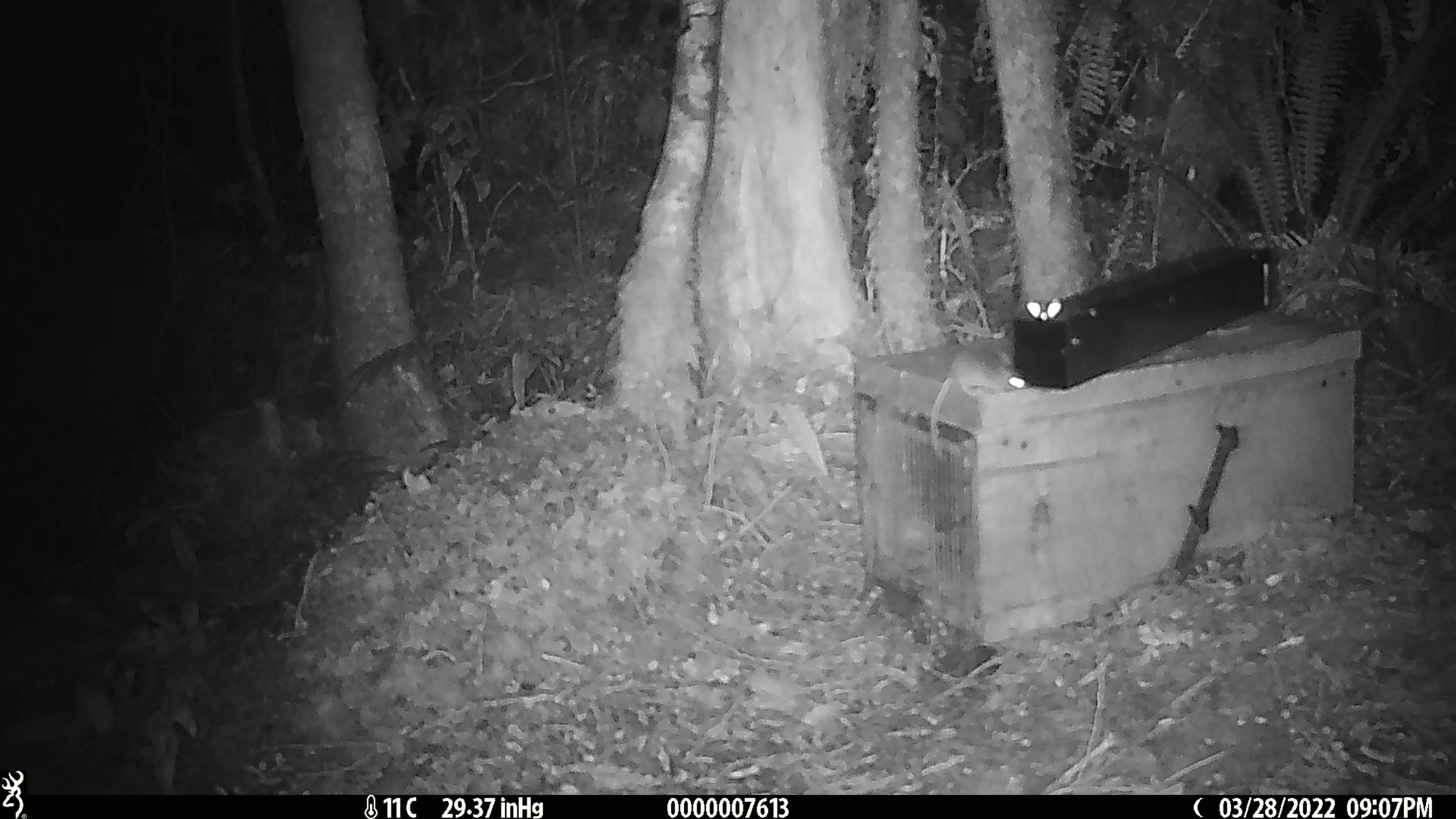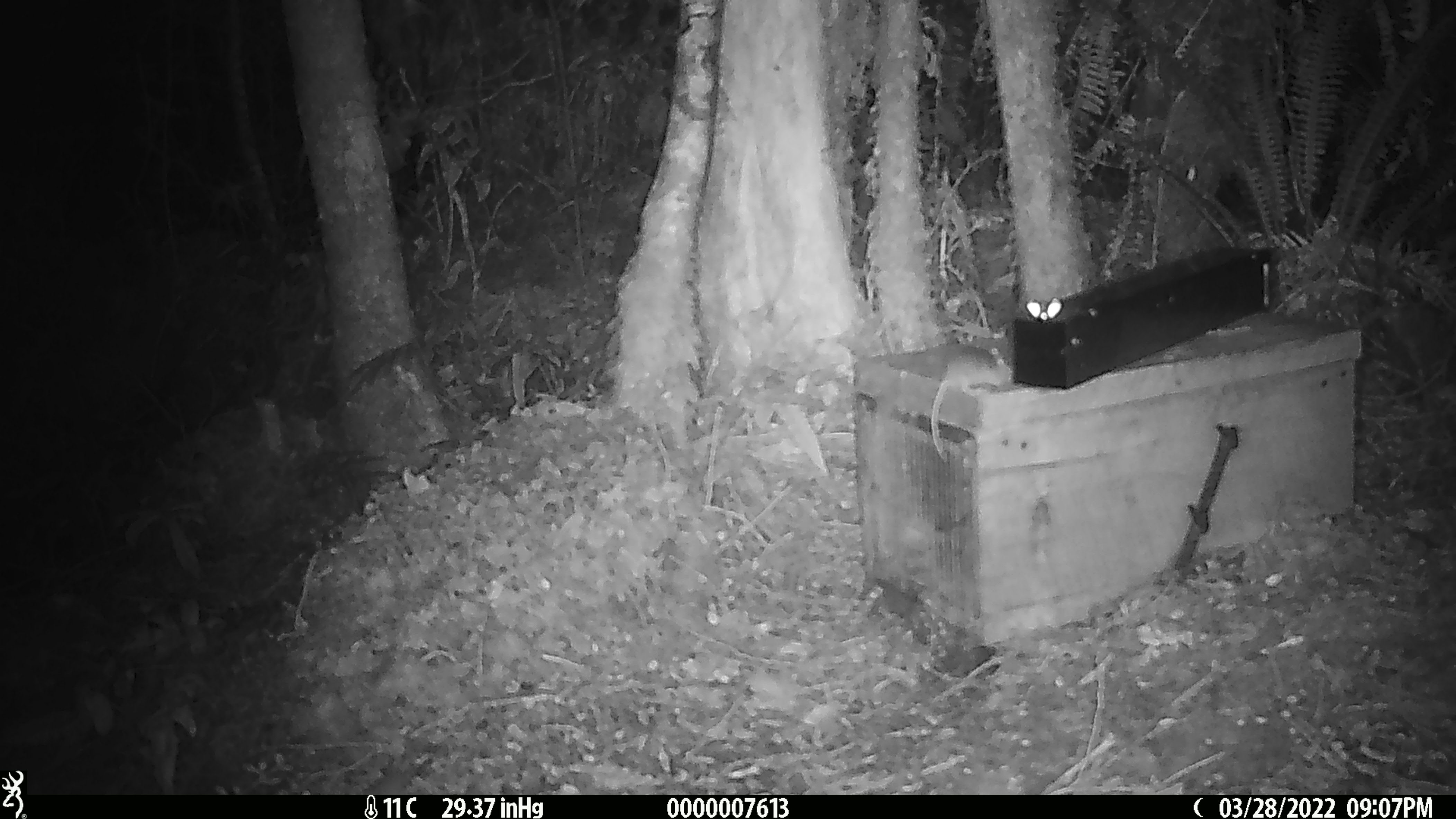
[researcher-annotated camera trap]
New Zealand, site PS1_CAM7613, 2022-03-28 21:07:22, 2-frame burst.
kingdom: Animalia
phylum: Chordata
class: Mammalia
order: Rodentia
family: Muridae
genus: Mus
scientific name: Mus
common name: mouse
Mouse (Mus).